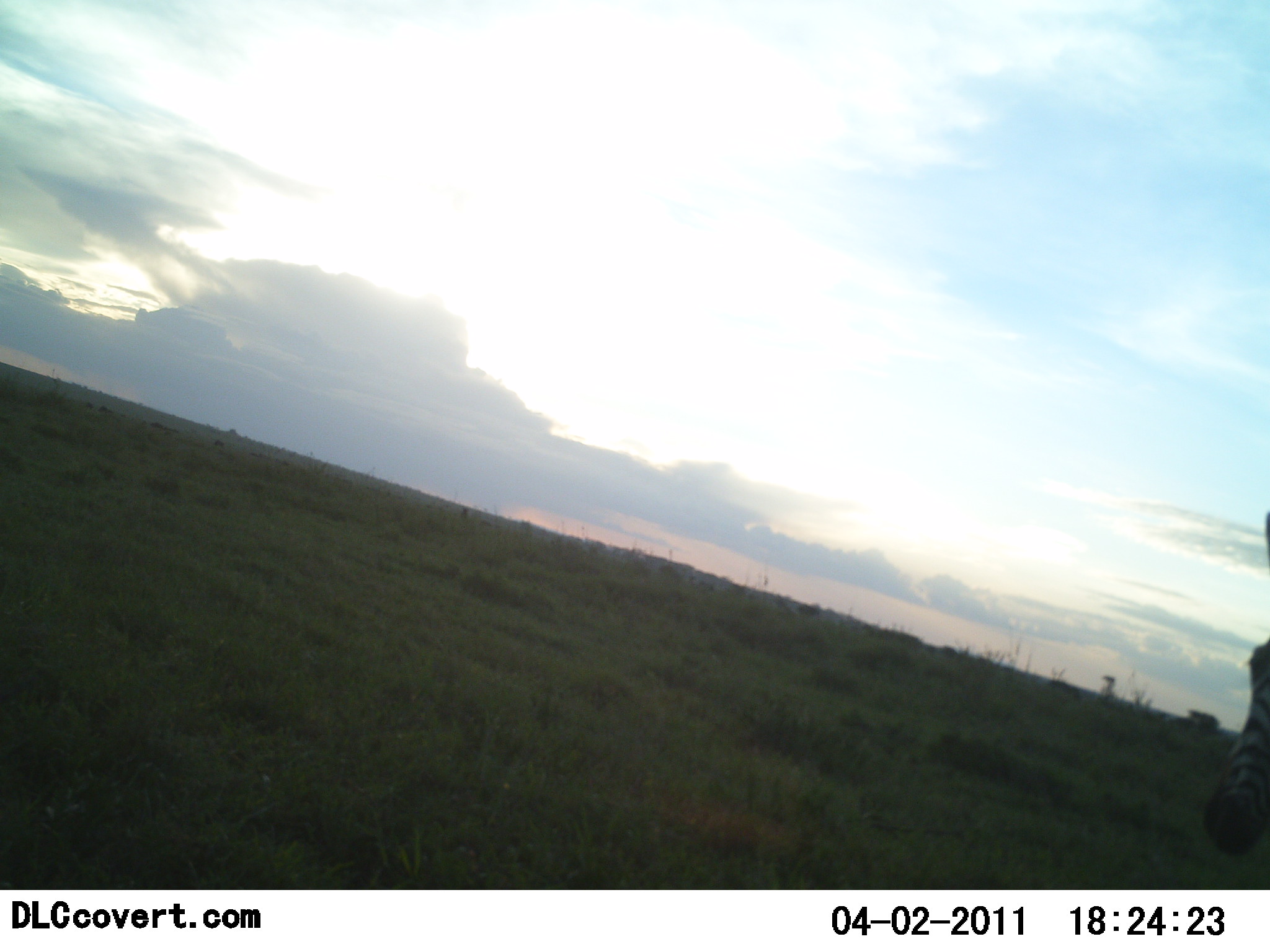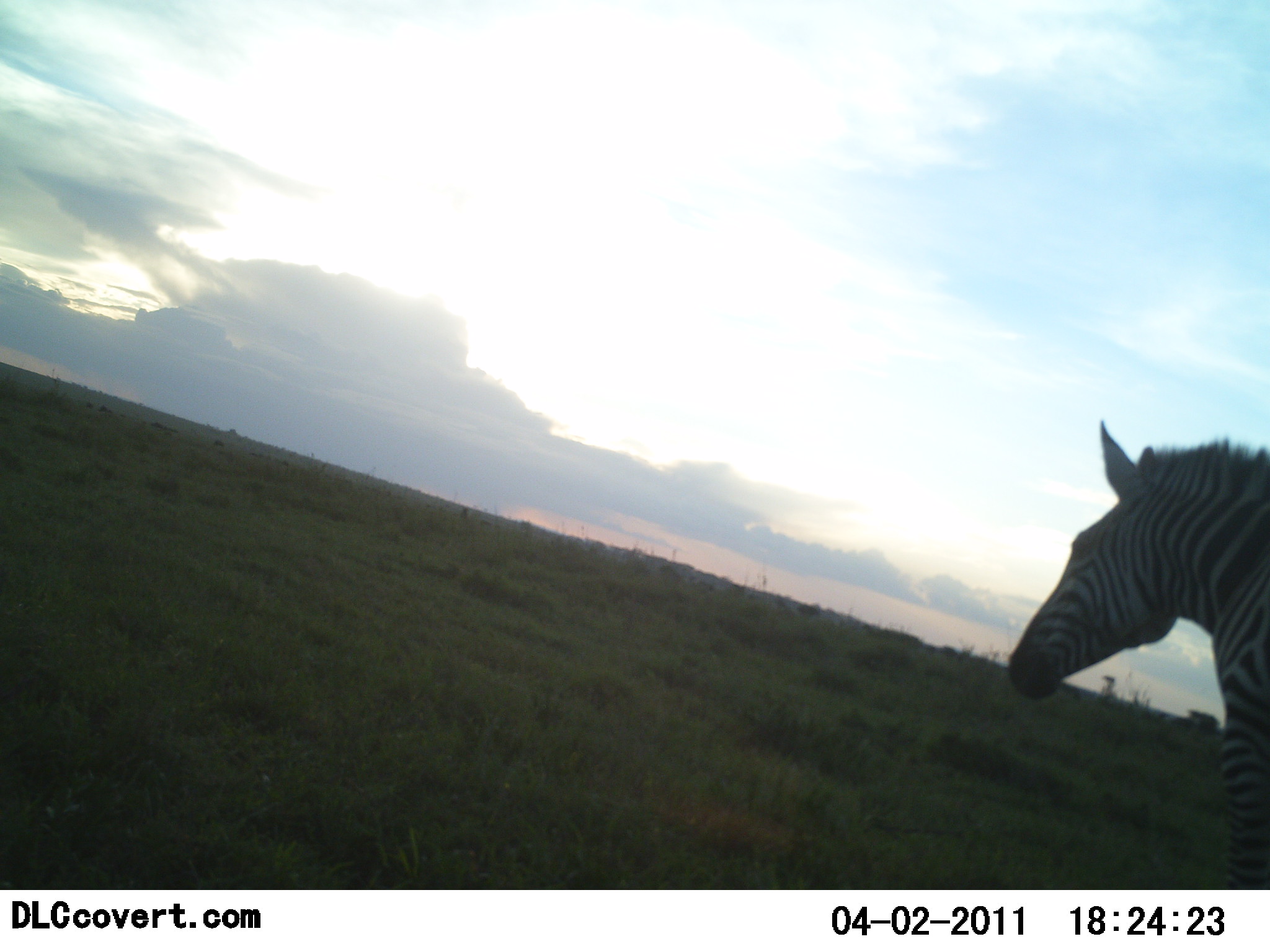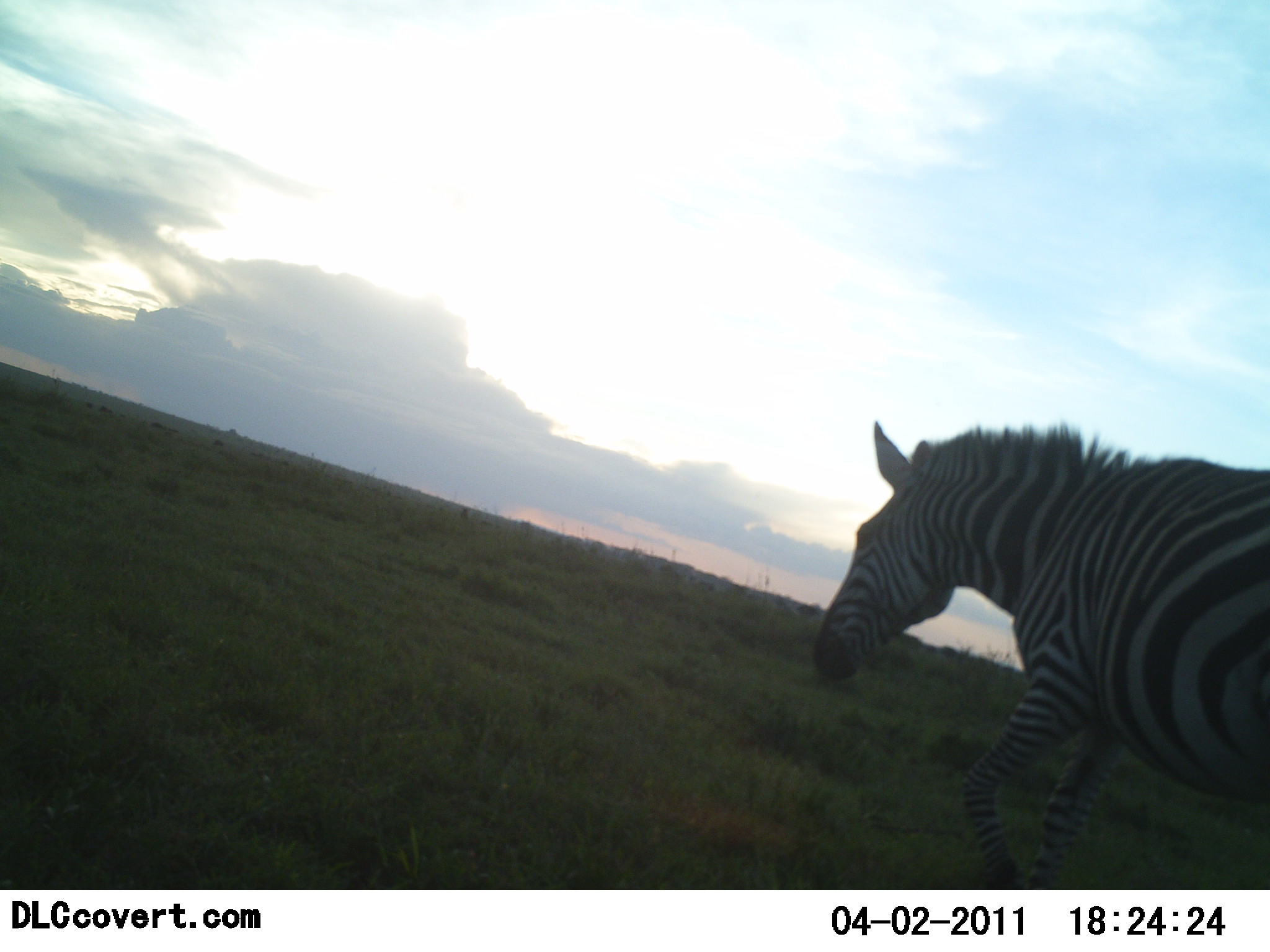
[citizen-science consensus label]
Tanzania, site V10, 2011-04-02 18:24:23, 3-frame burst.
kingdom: Animalia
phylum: Chordata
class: Mammalia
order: Perissodactyla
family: Equidae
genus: Equus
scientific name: Equus quagga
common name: plains zebra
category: zebra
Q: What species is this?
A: Zebra (plains zebra) (Equus quagga).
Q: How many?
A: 1.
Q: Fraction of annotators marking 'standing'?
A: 8%.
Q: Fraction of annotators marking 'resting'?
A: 0%.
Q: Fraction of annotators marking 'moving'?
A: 92%.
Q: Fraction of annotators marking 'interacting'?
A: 0%.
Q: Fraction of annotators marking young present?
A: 0%.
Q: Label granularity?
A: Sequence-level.